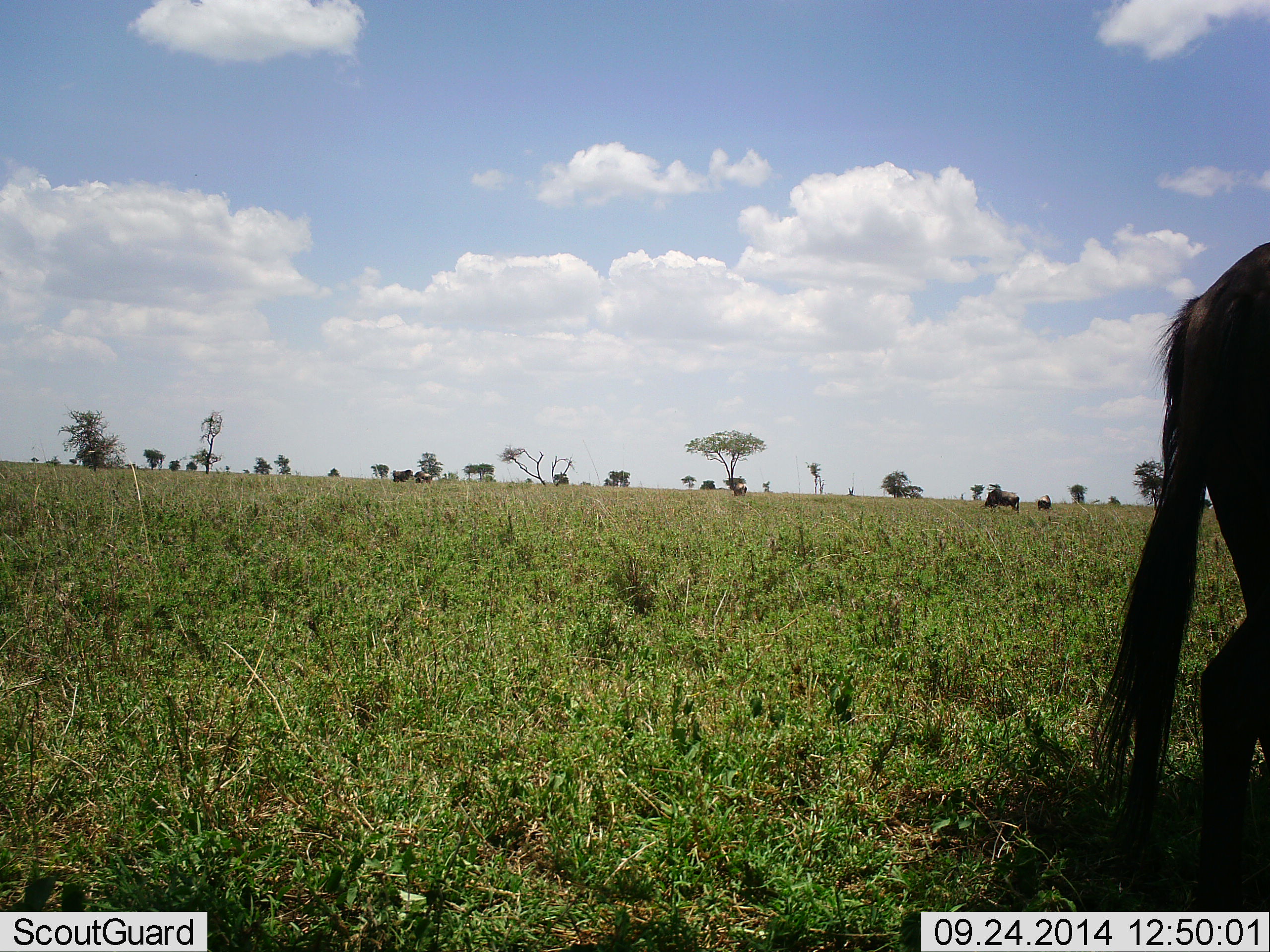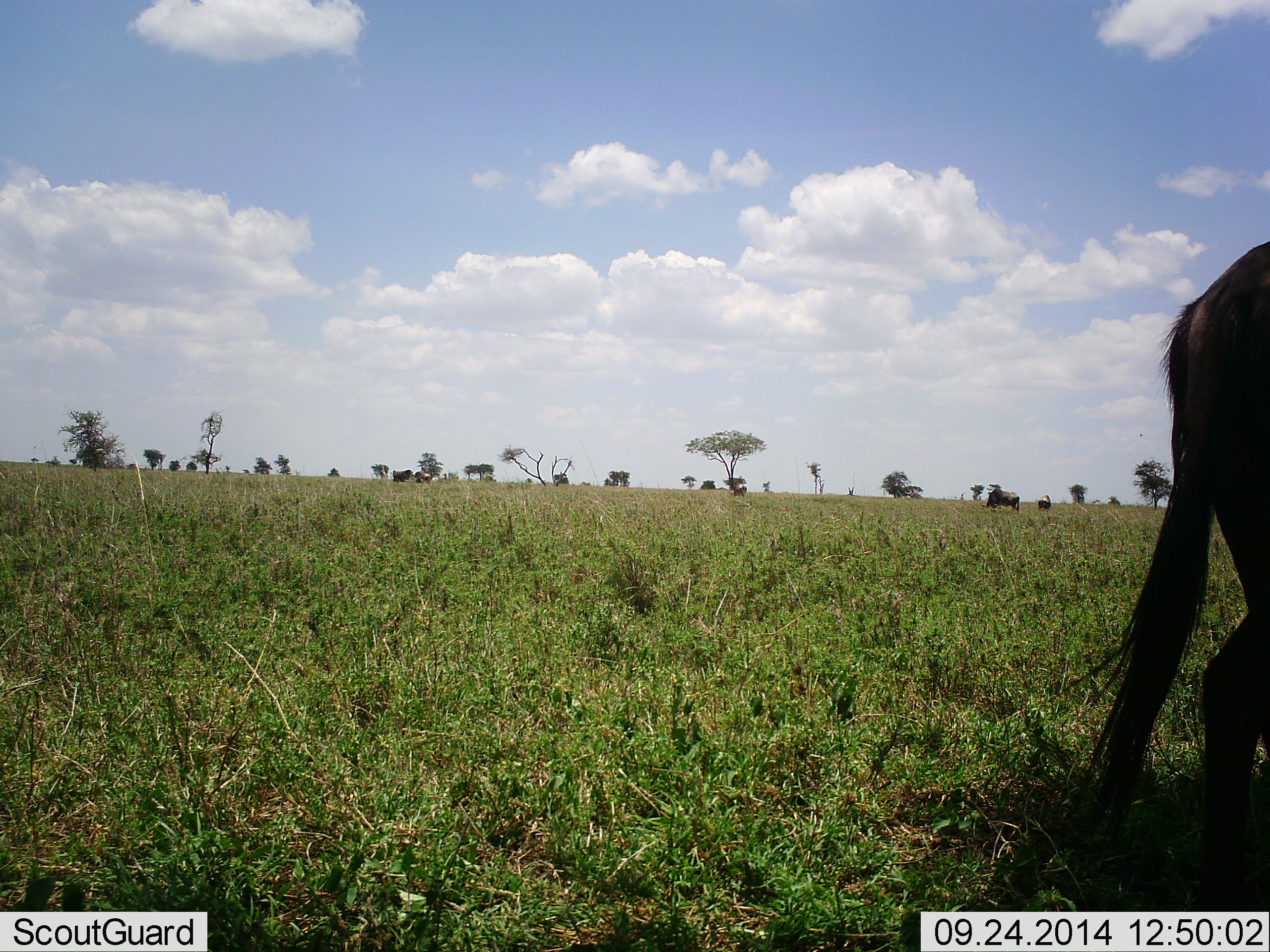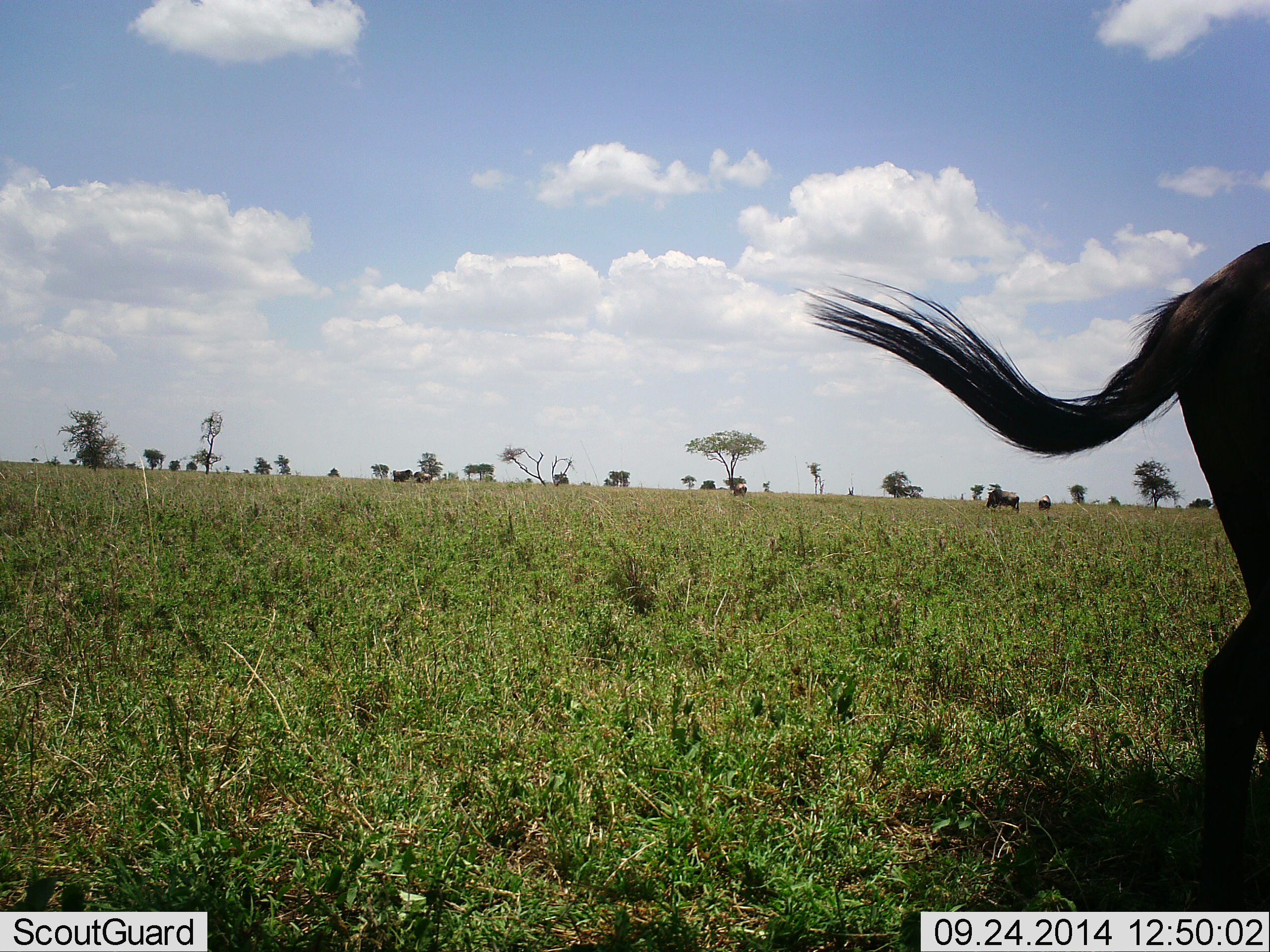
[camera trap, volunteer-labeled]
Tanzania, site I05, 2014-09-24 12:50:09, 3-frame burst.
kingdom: Animalia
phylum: Chordata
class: Mammalia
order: Artiodactyla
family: Bovidae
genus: Connochaetes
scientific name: Connochaetes taurinus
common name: blue wildebeest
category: wildebeest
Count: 4.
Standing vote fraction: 60%.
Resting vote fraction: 0%.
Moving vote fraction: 20%.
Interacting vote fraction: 0%.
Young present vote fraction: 0%.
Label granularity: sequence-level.